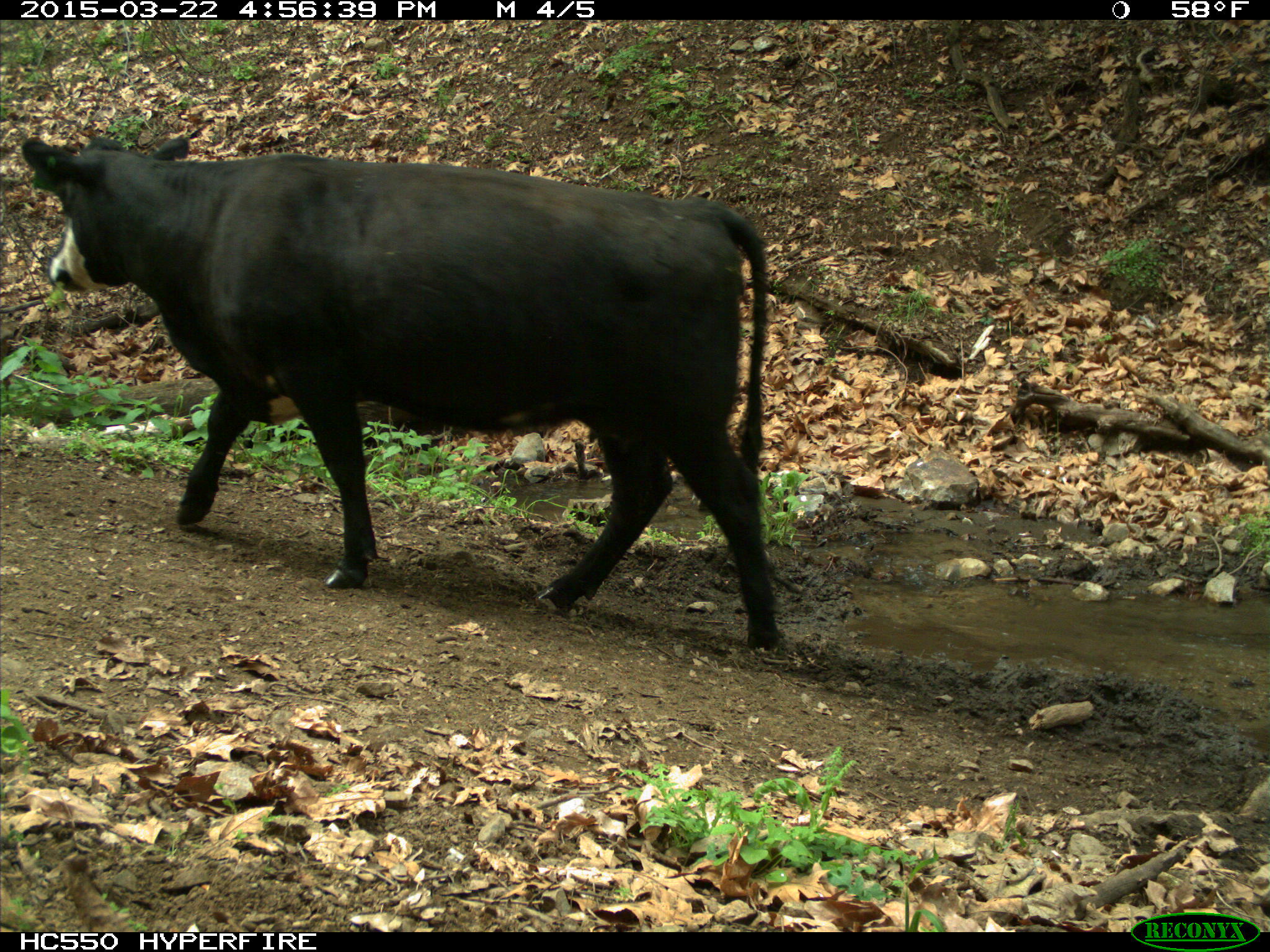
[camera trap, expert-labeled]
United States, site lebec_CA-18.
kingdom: Animalia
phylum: Chordata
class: Mammalia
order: Artiodactyla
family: Bovidae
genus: Bos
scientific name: Bos taurus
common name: domestic cow